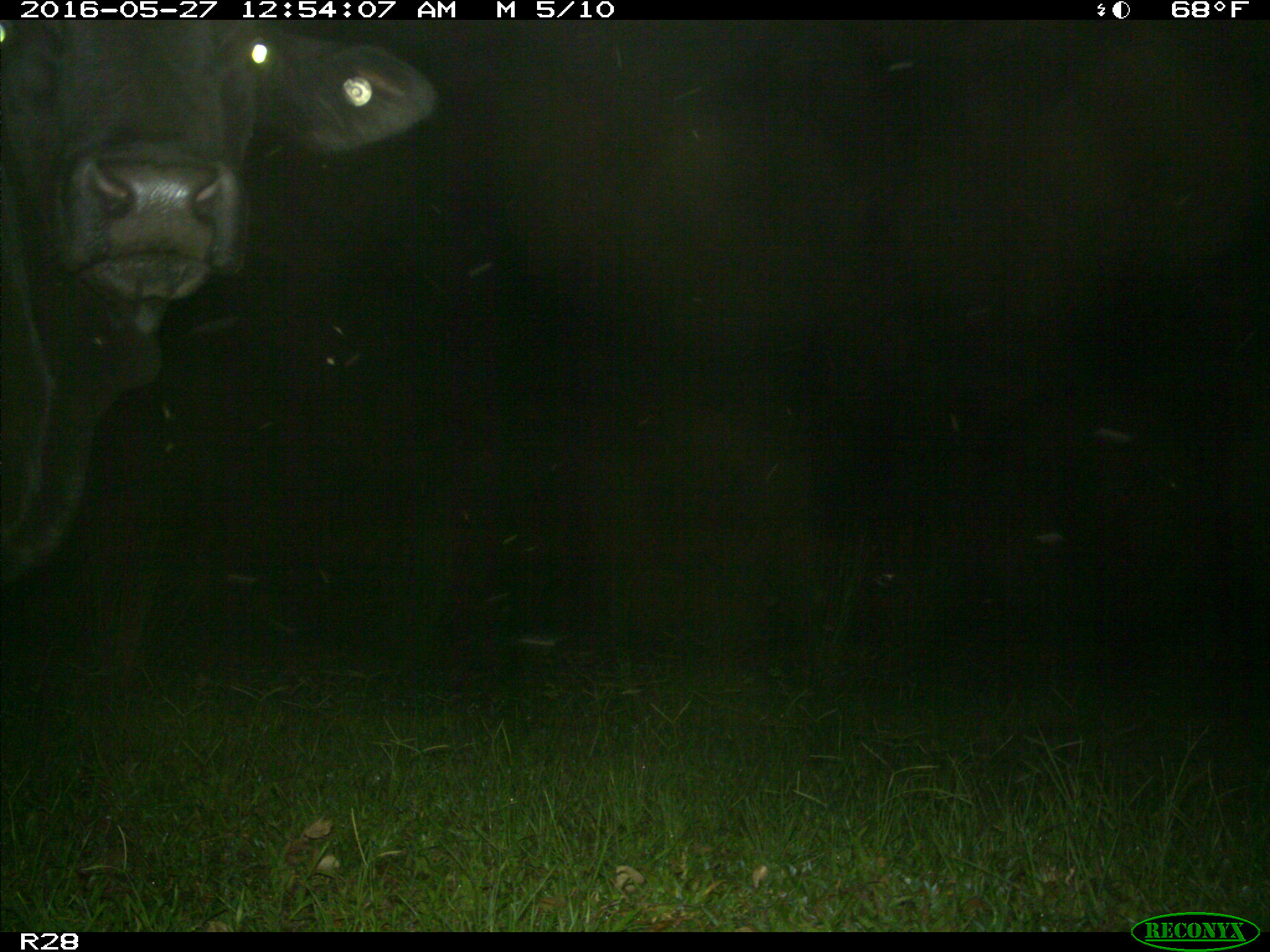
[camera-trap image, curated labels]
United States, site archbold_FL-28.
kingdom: Animalia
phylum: Chordata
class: Mammalia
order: Artiodactyla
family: Bovidae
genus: Bos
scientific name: Bos taurus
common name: domestic cow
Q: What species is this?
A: Bos taurus (domestic cow).